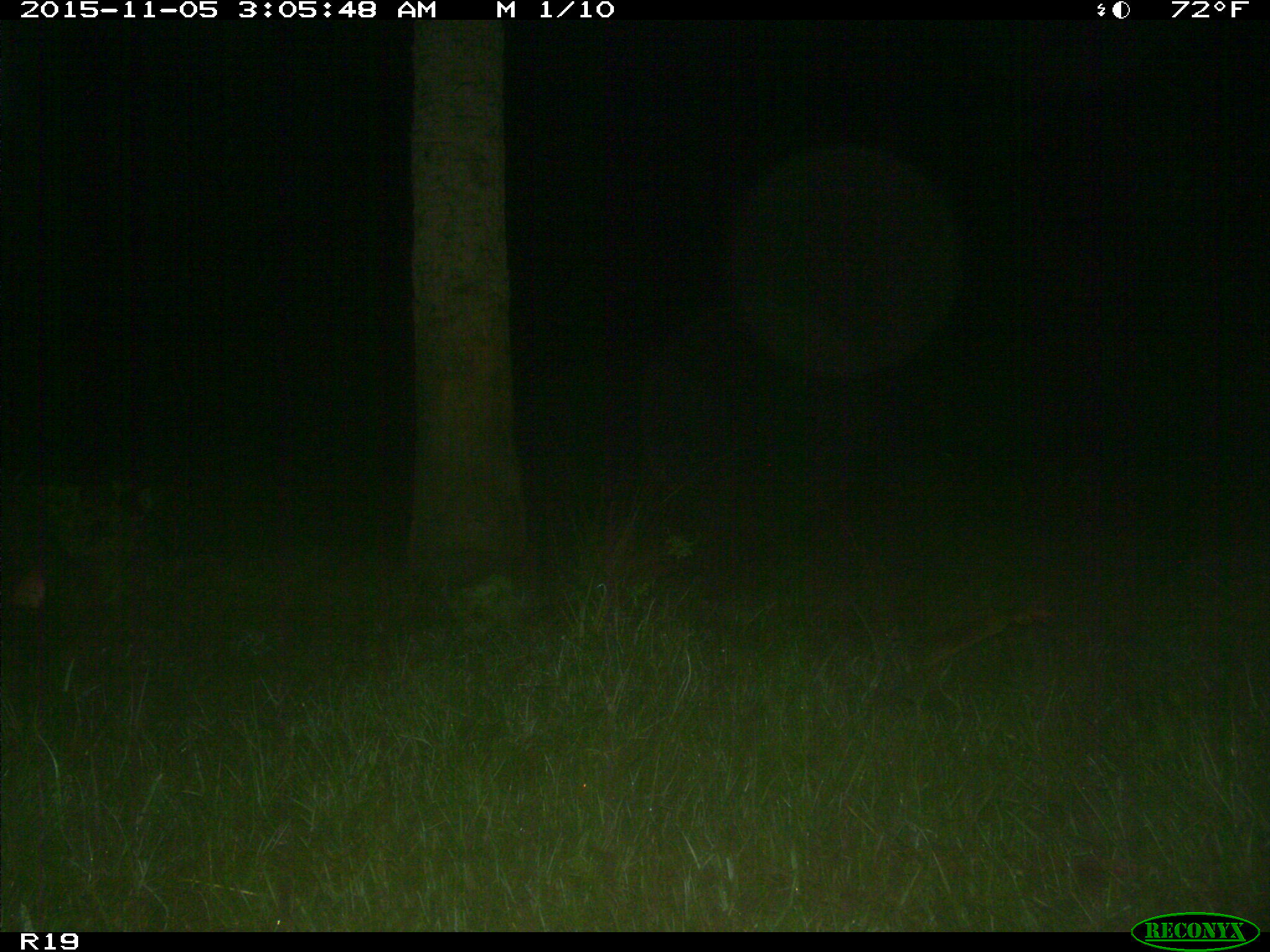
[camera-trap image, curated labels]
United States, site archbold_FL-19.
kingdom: Animalia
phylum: Chordata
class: Mammalia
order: Artiodactyla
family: Suidae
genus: Sus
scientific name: Sus scrofa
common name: wild boar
Sus scrofa (wild boar).